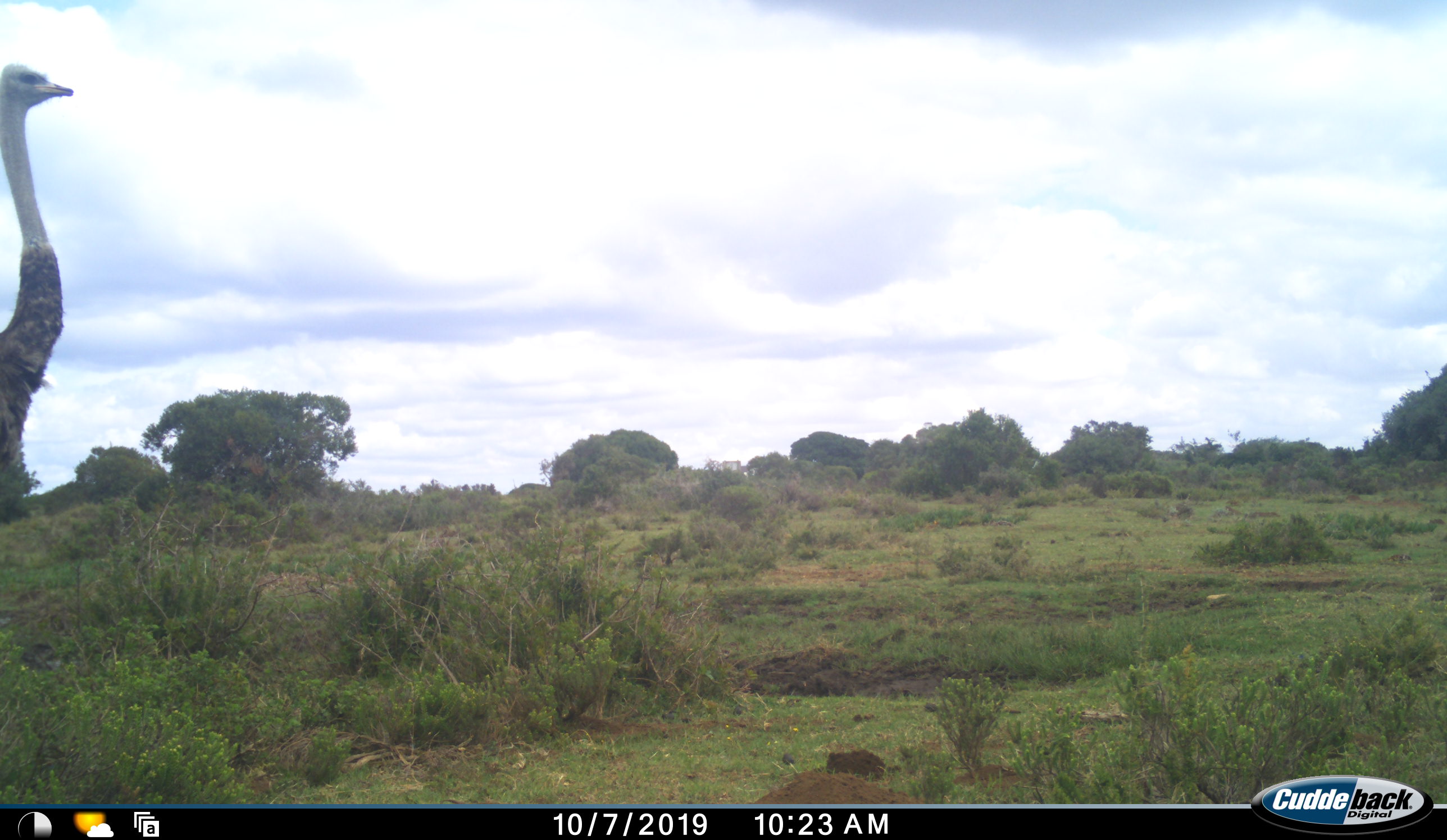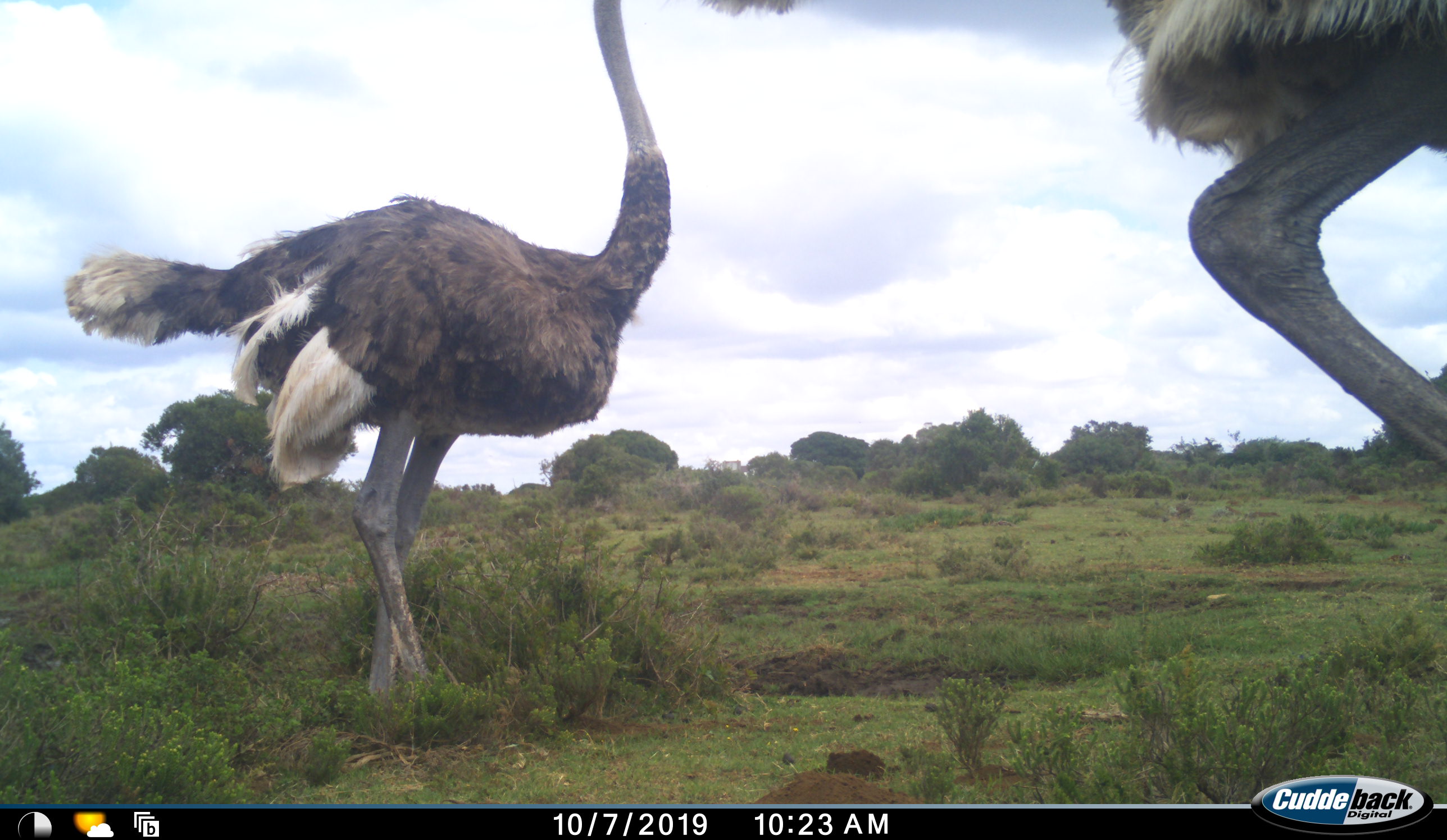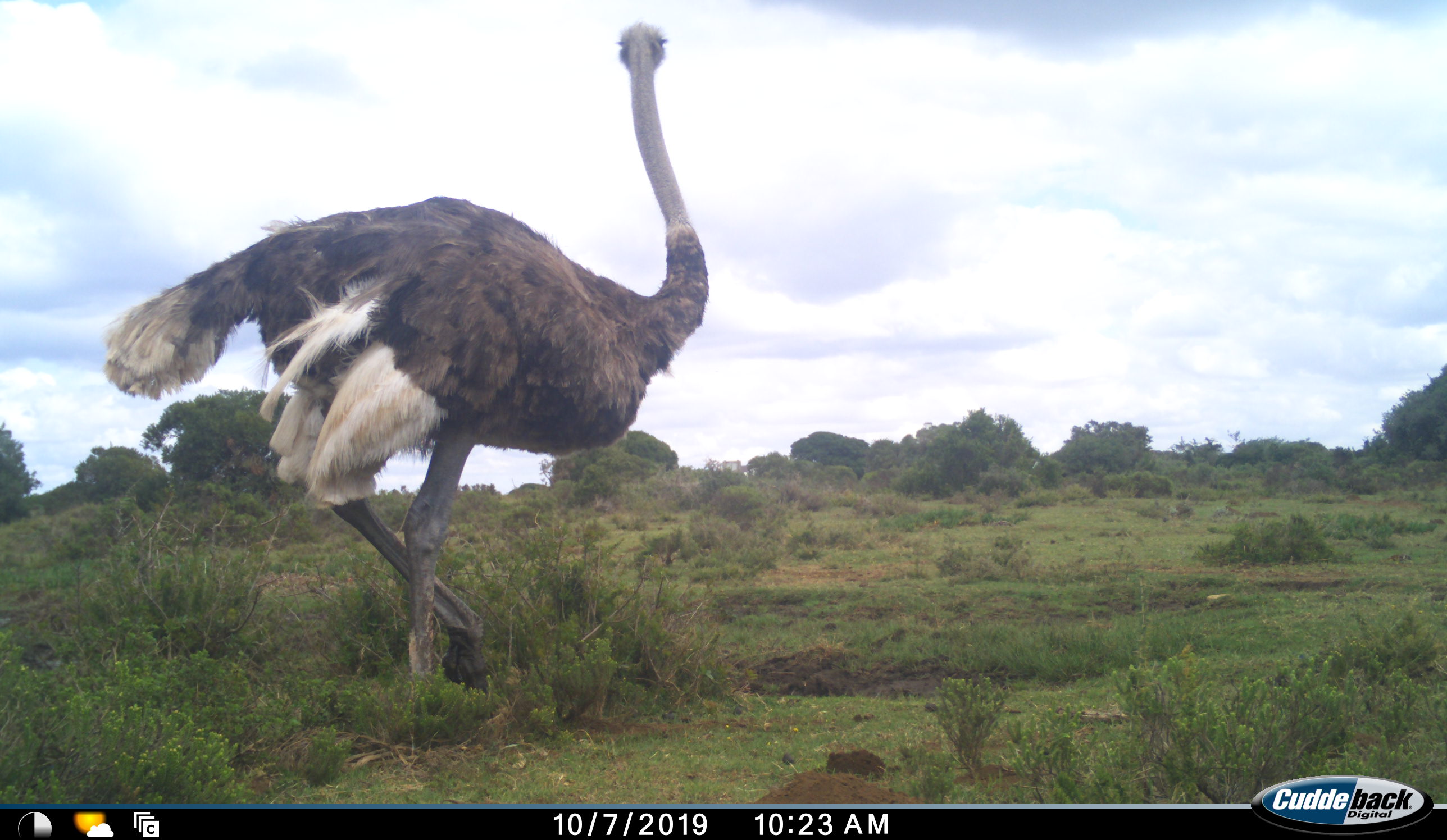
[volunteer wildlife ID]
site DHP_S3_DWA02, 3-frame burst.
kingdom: Animalia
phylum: Chordata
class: Aves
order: Struthioniformes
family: Struthionidae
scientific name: Struthionidae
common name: ostrich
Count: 2.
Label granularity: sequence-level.